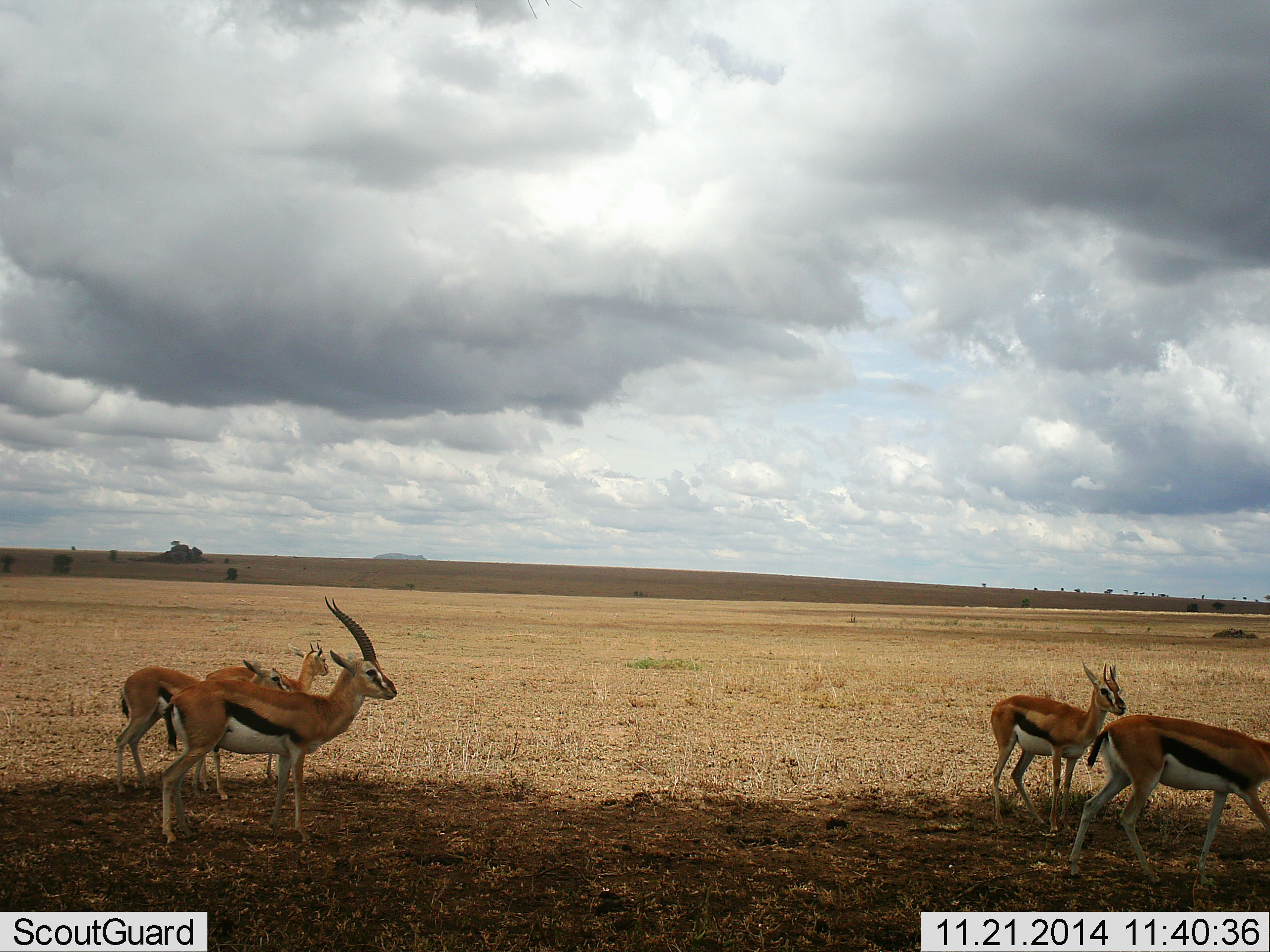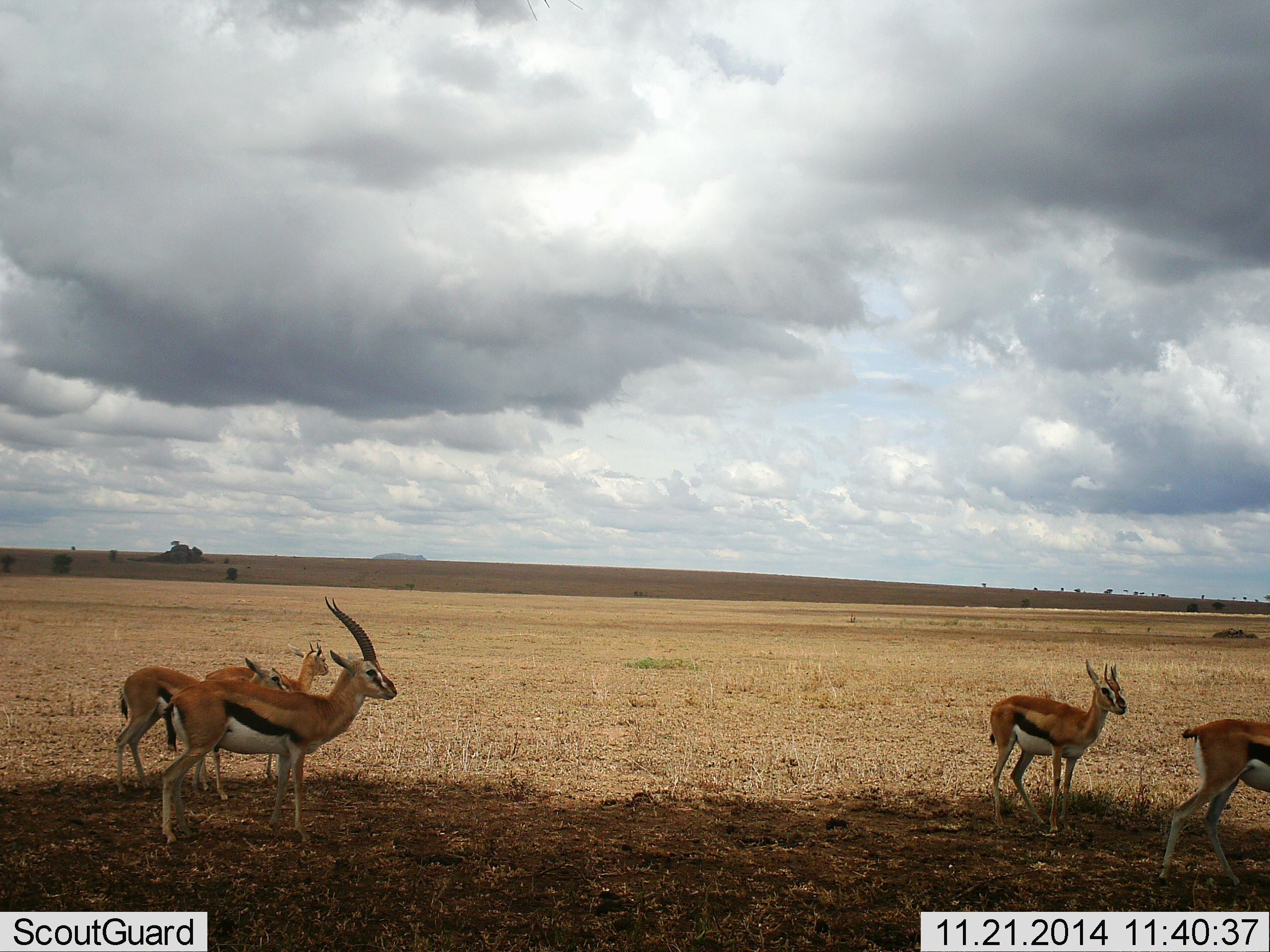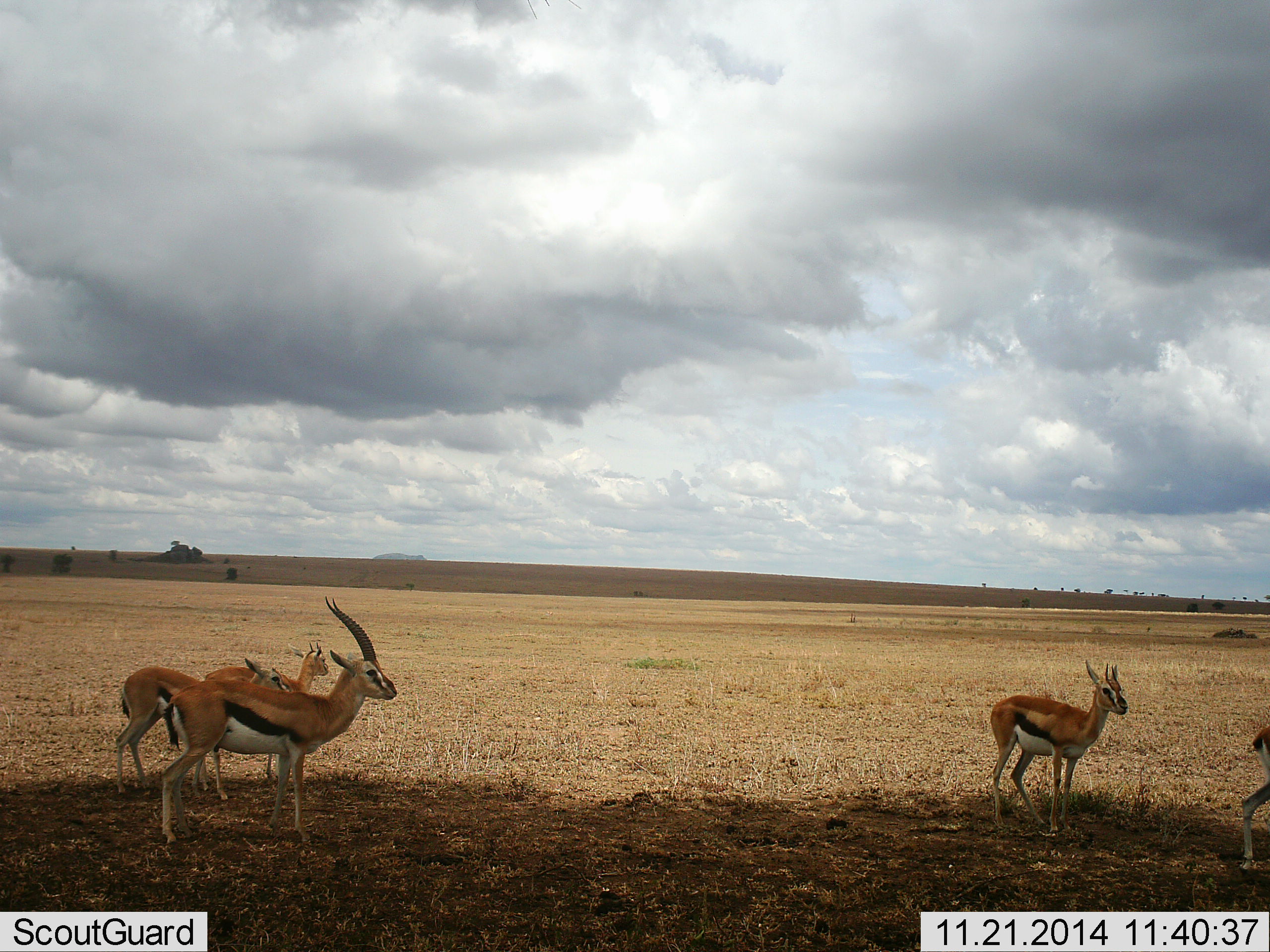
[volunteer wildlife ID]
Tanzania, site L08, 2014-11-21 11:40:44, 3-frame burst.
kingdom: Animalia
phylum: Chordata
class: Mammalia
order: Artiodactyla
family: Bovidae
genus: Eudorcas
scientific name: Eudorcas thomsonii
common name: thomson's gazelle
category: gazellethomsons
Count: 5.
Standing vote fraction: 90%.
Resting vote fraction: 0%.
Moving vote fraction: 80%.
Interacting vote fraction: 0%.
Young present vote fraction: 0%.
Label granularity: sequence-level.